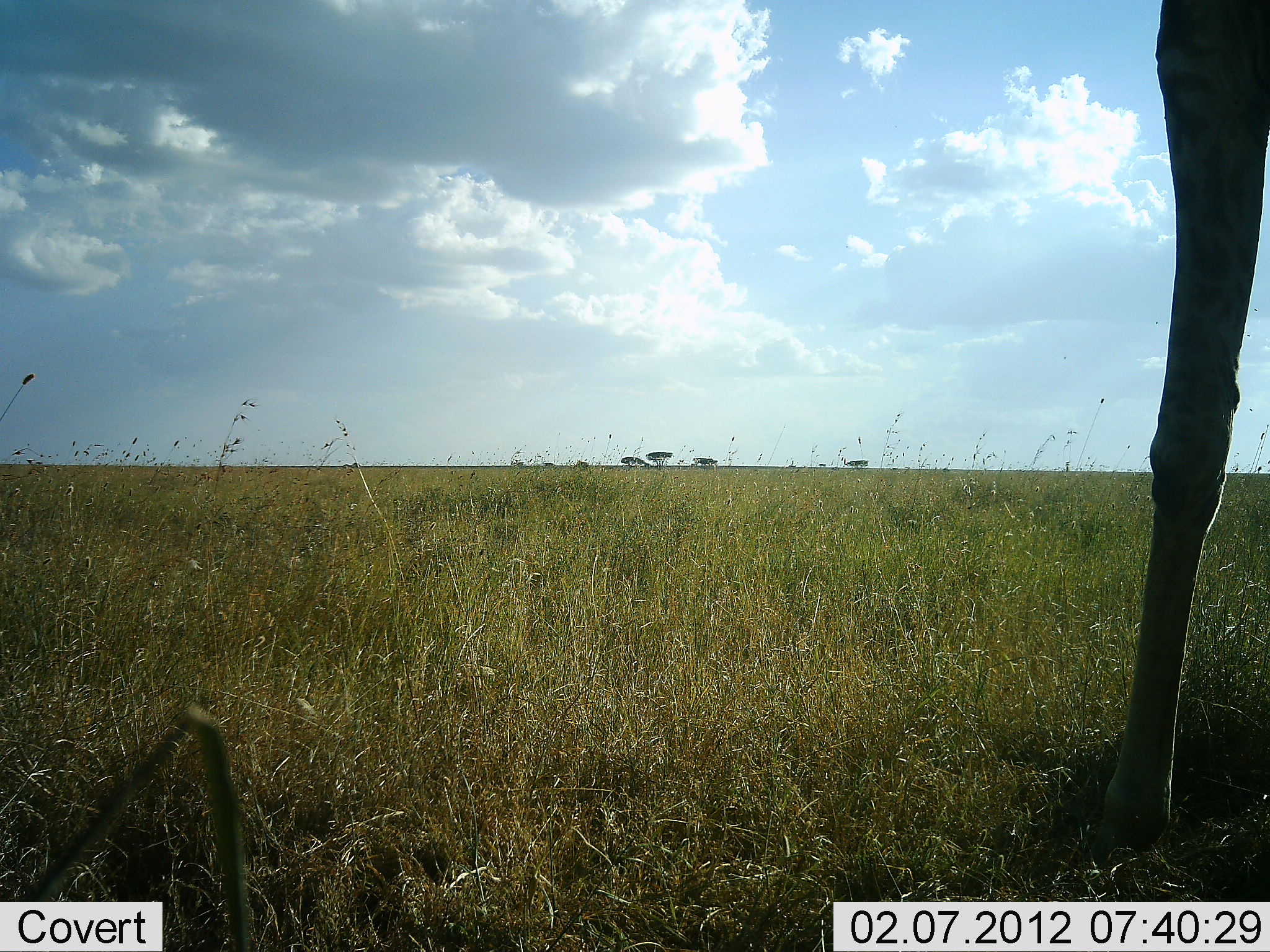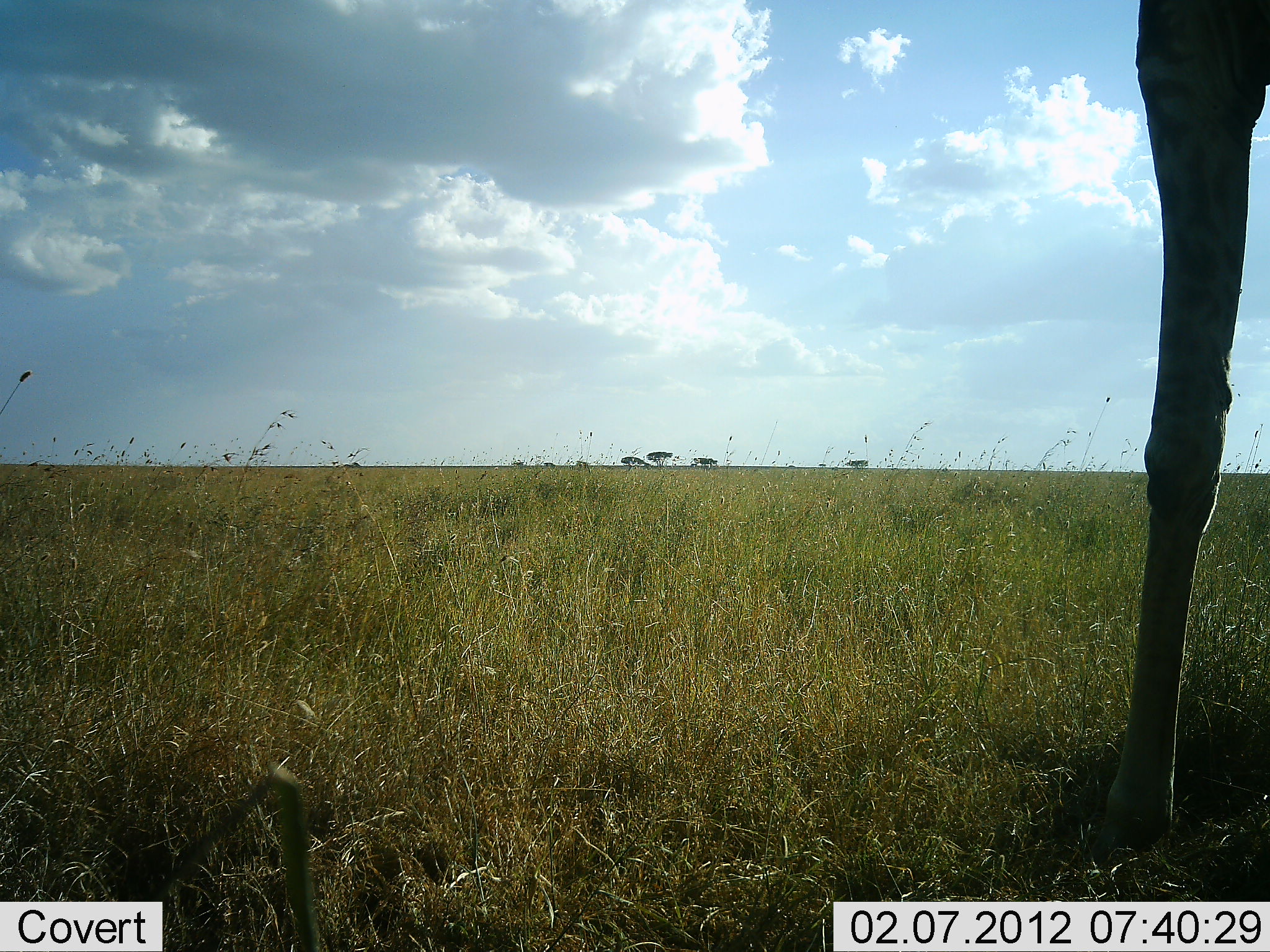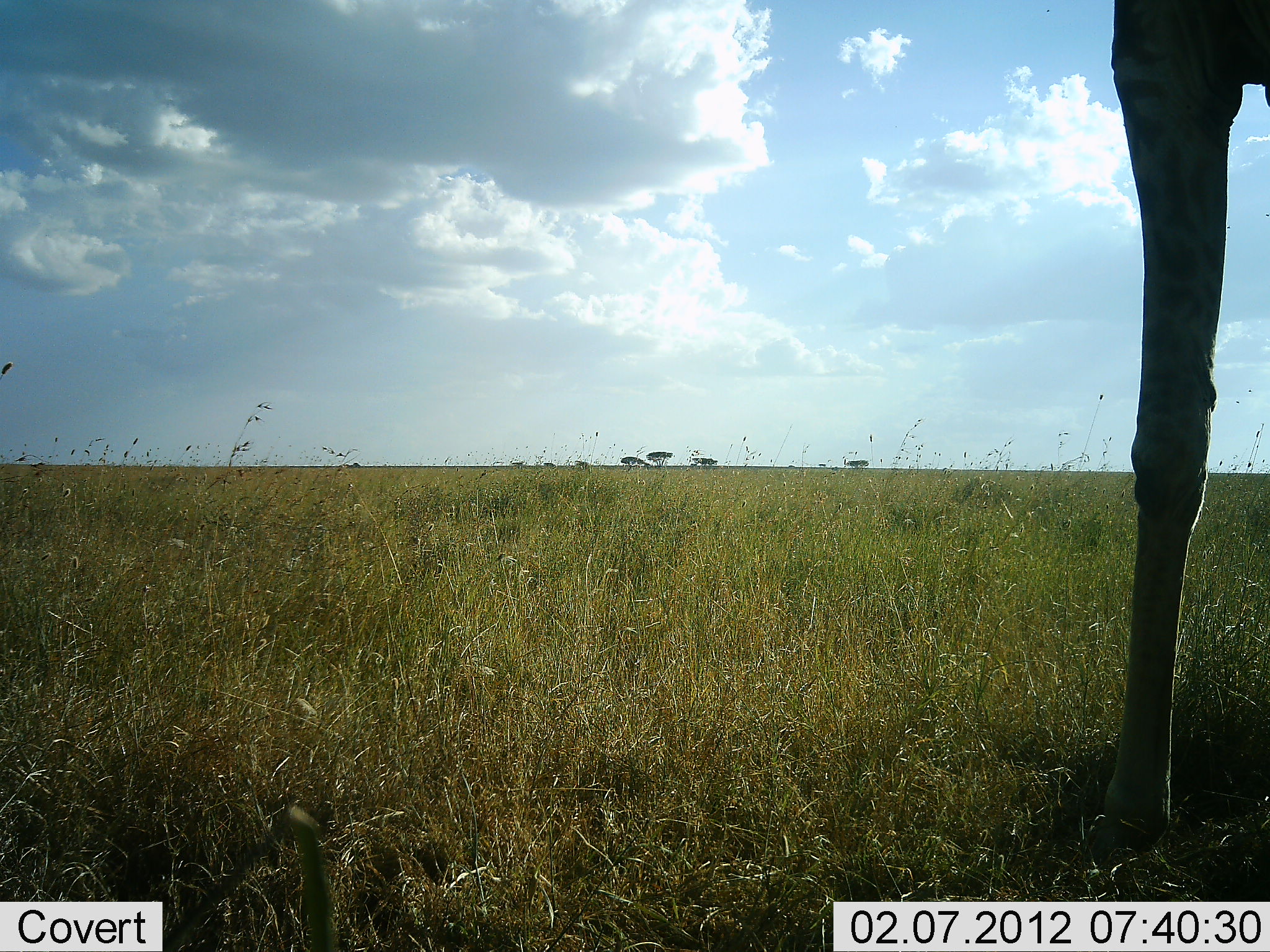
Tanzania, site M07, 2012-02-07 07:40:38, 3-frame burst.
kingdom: Animalia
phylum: Chordata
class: Mammalia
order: Artiodactyla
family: Giraffidae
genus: Giraffa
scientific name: Giraffa camelopardalis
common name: giraffe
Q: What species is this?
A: Giraffe (Giraffa camelopardalis).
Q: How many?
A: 1.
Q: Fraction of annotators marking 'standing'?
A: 94%.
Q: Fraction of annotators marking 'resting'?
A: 0%.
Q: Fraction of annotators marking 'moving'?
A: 0%.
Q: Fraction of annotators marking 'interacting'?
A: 0%.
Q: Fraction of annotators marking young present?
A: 0%.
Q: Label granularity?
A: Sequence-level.